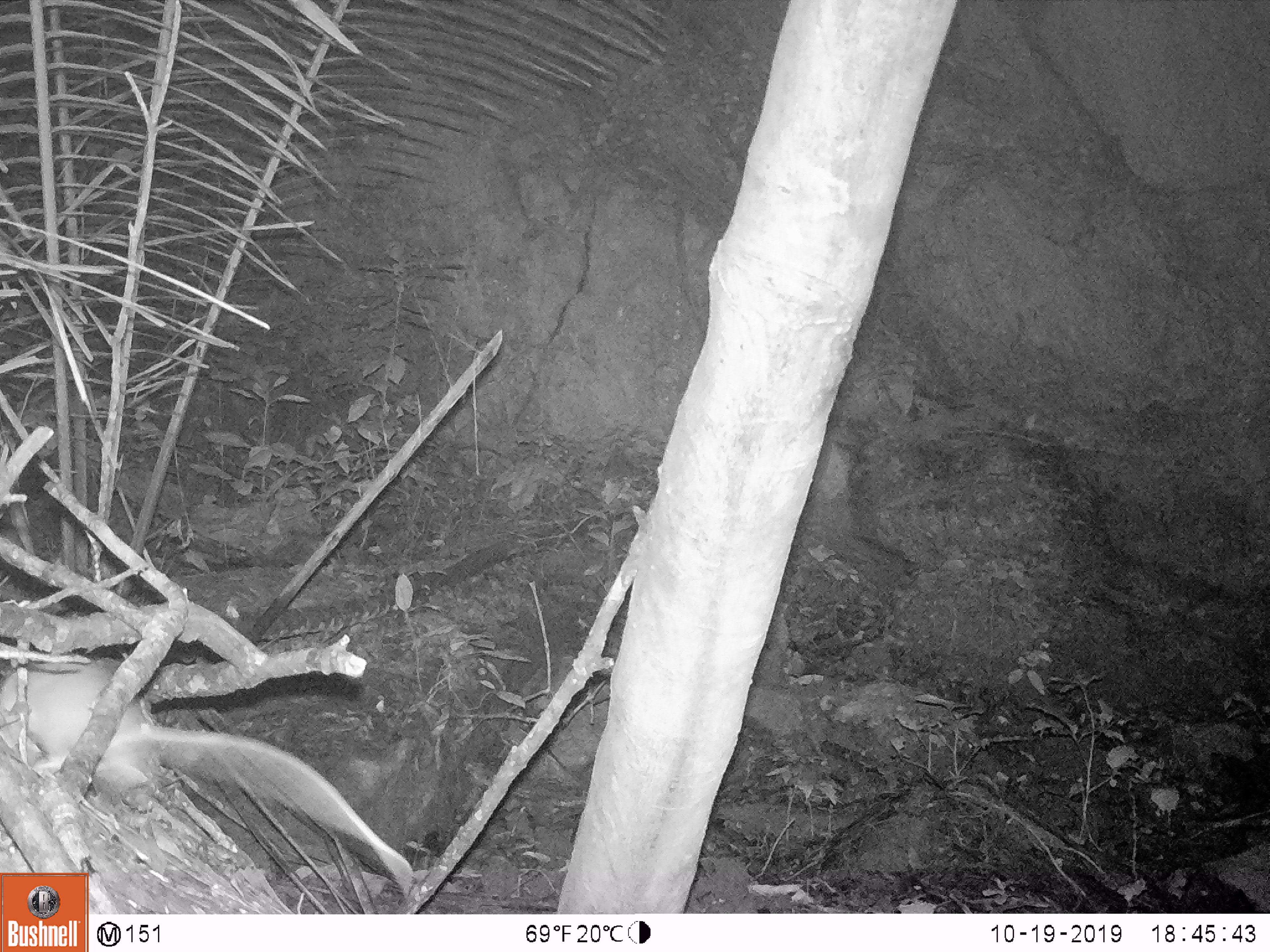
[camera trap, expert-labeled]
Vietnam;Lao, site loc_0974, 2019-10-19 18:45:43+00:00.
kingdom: Animalia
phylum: Chordata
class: Mammalia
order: Rodentia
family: Muridae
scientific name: Muridae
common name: old-world mice and rats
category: unidentified murid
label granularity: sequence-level